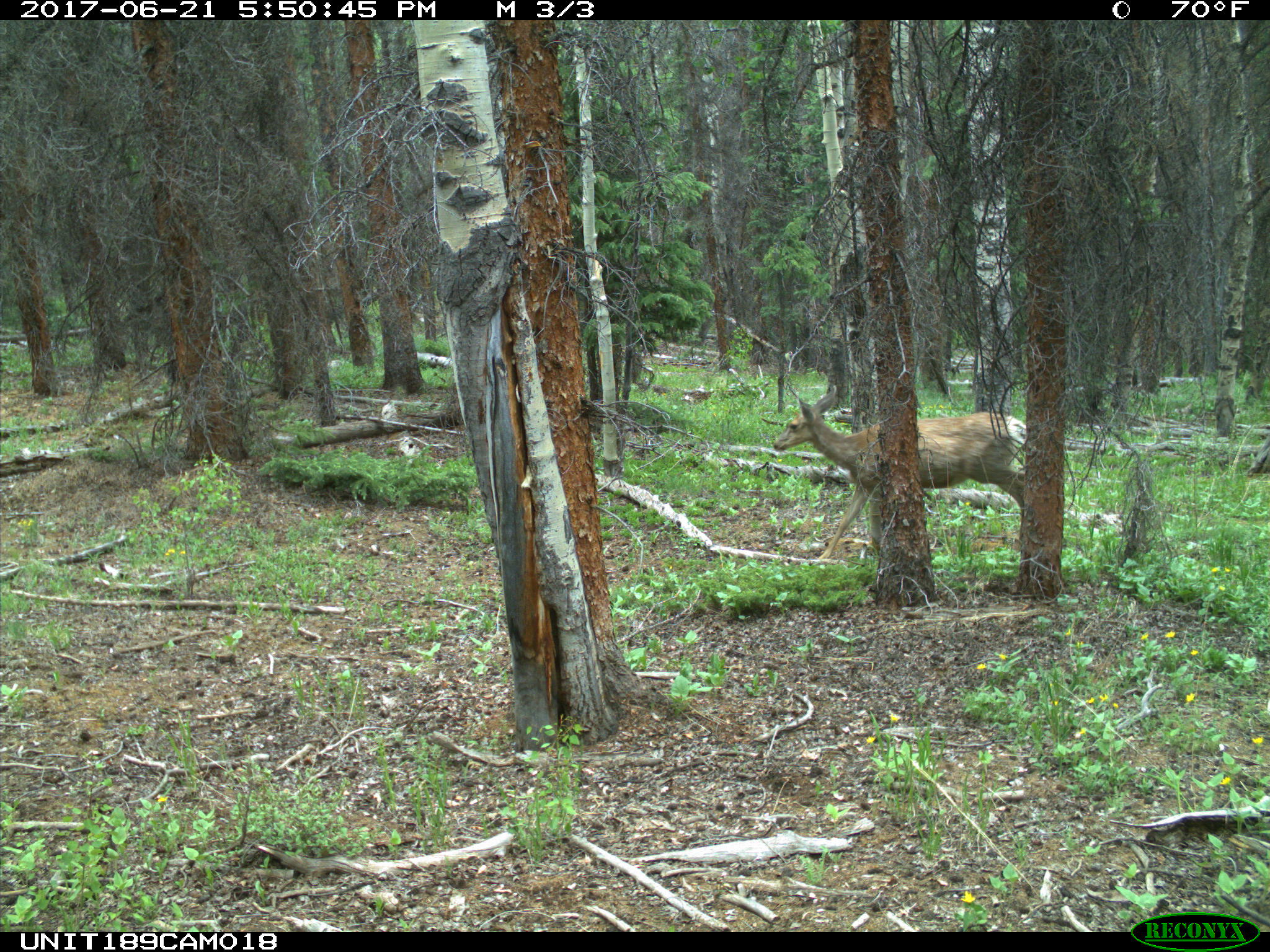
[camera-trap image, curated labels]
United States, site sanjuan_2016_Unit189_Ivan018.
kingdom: Animalia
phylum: Chordata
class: Mammalia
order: Artiodactyla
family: Cervidae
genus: Odocoileus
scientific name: Odocoileus hemionus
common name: mule deer